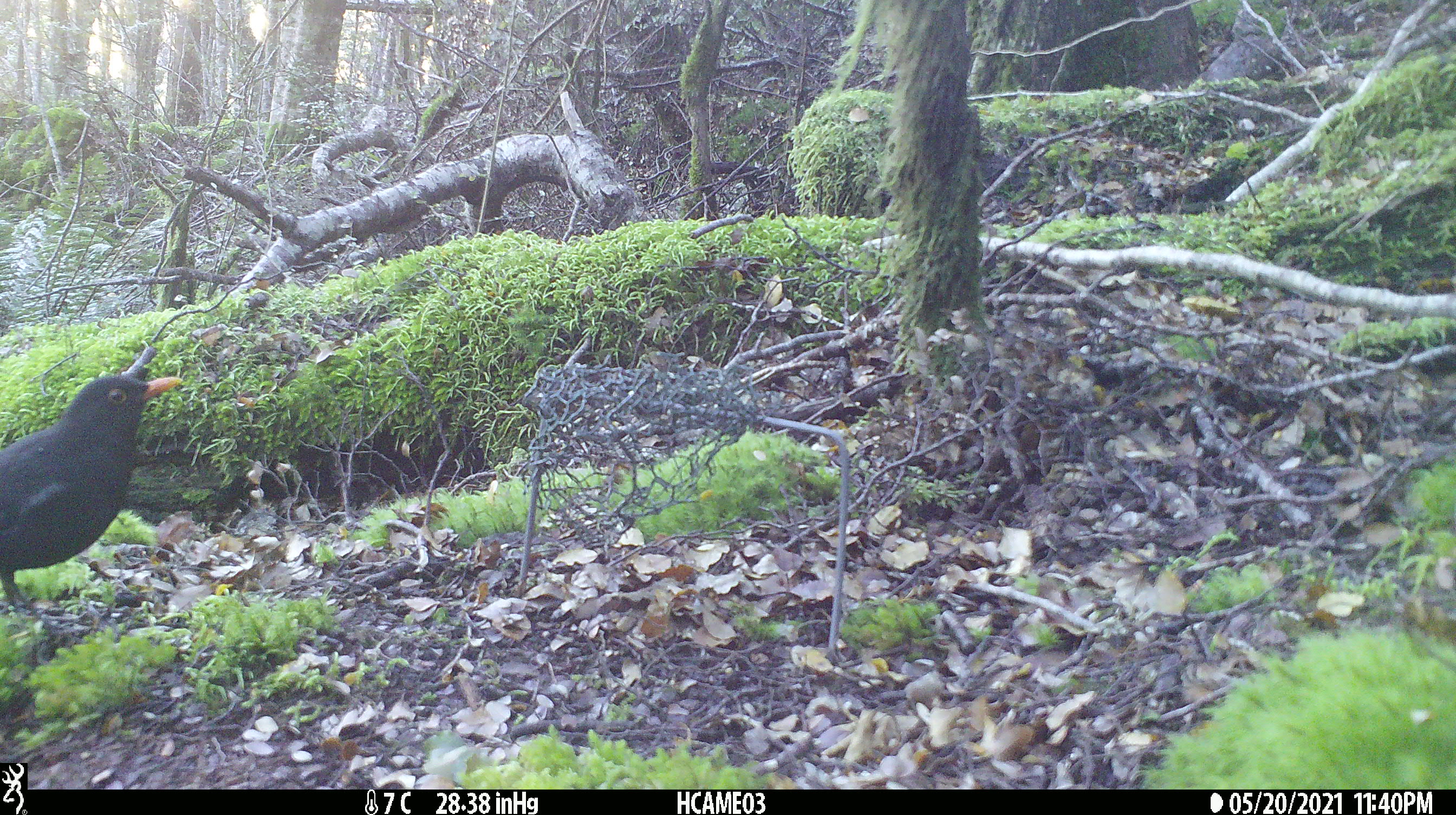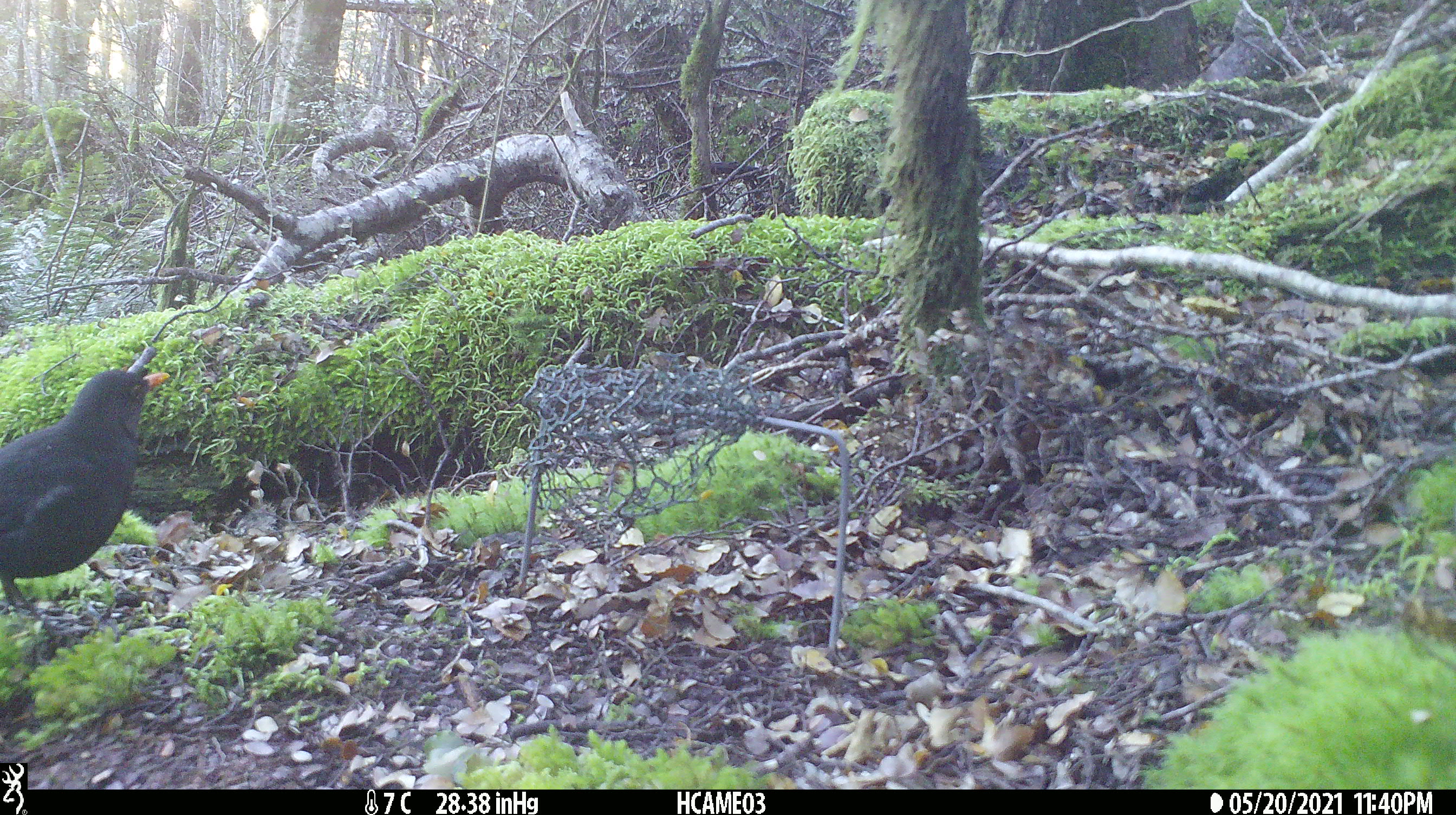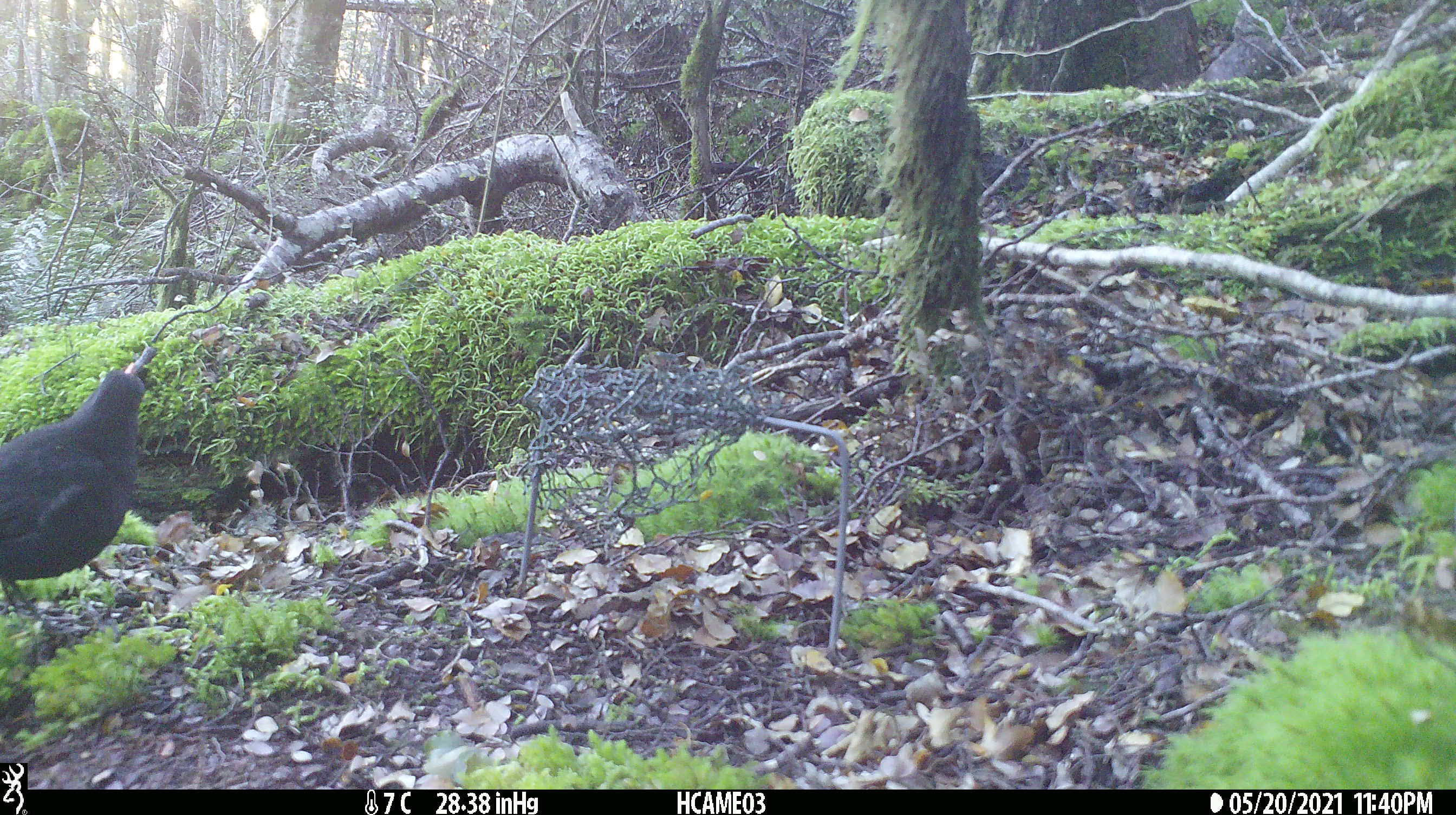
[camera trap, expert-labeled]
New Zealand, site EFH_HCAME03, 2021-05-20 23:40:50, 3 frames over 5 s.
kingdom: Animalia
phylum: Chordata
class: Aves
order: Passeriformes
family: Turdidae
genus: Turdus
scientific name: Turdus merula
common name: eurasian blackbird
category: blackbird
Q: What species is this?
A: Blackbird (eurasian blackbird) (Turdus merula).